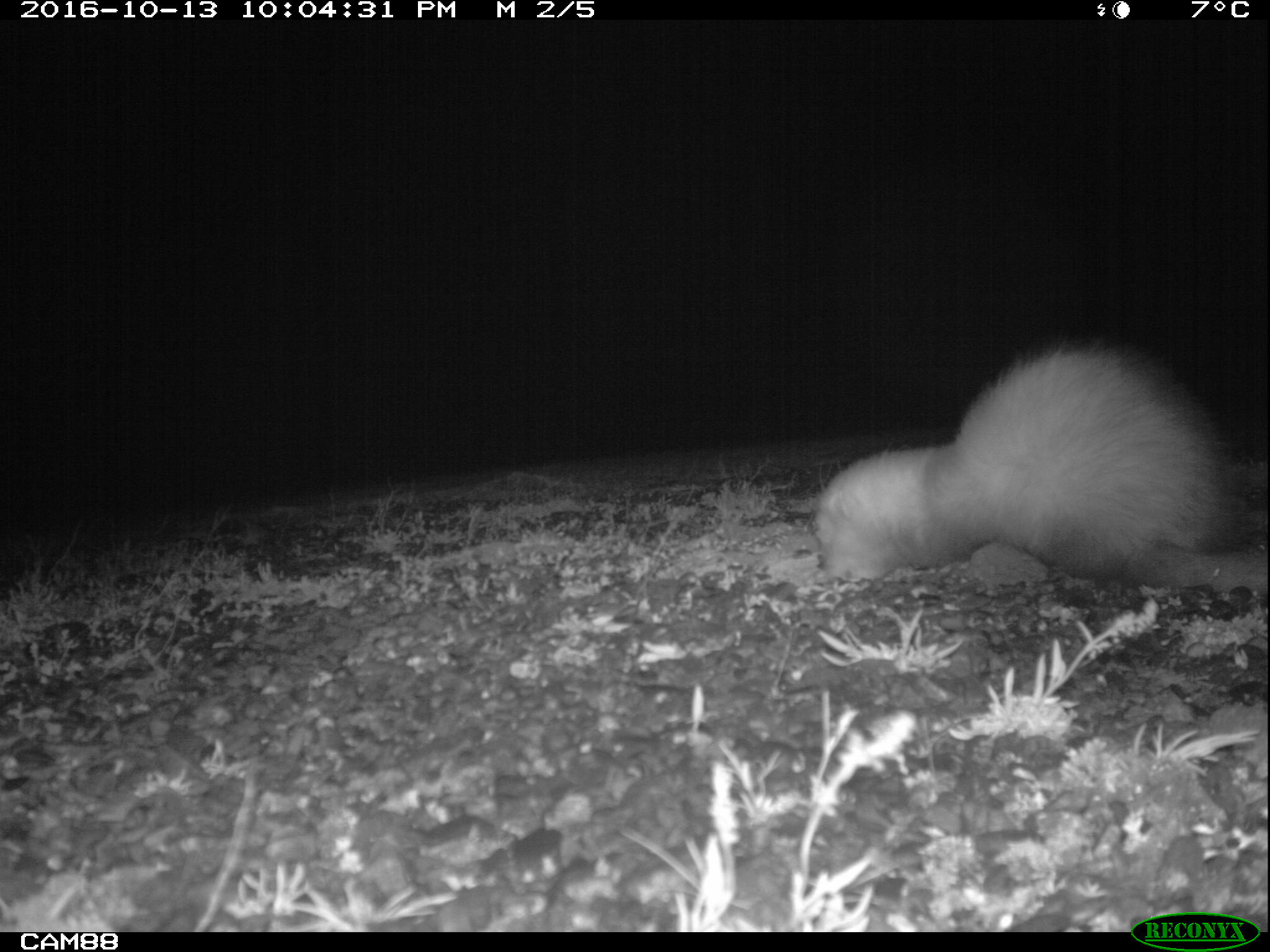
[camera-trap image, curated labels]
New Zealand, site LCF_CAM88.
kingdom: Animalia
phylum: Chordata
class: Mammalia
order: Carnivora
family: Mustelidae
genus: Mustela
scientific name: Mustela furo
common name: ferret